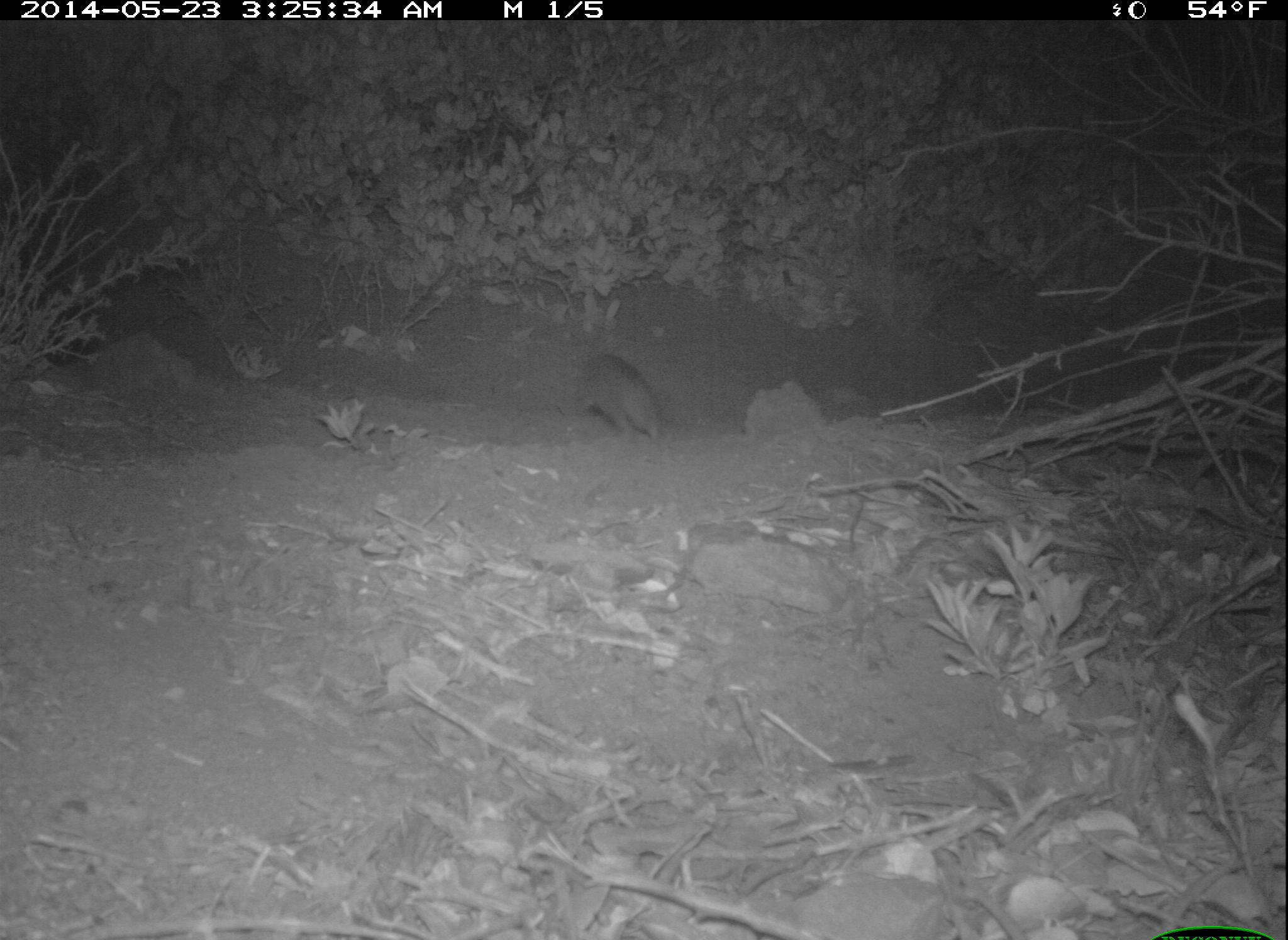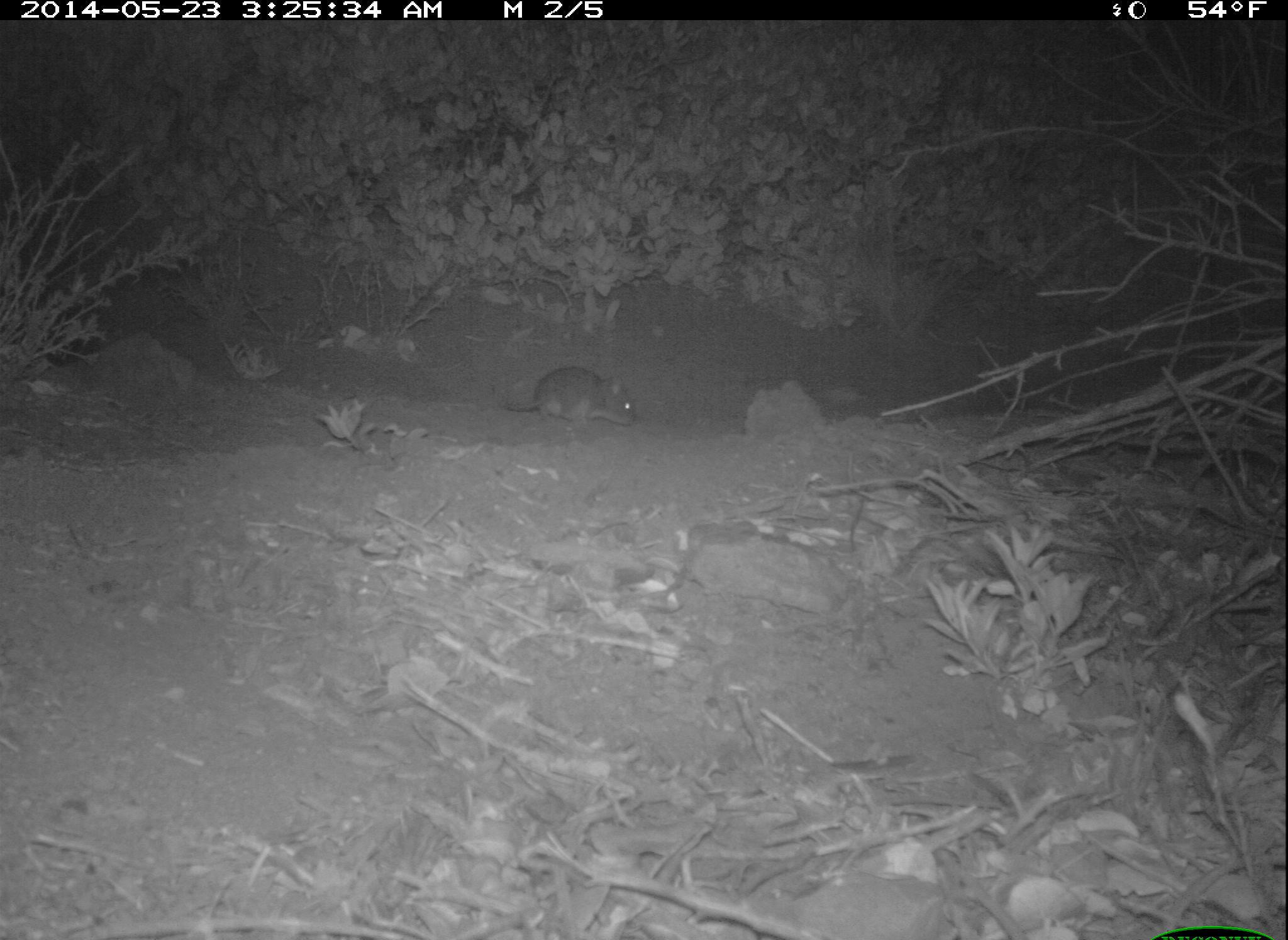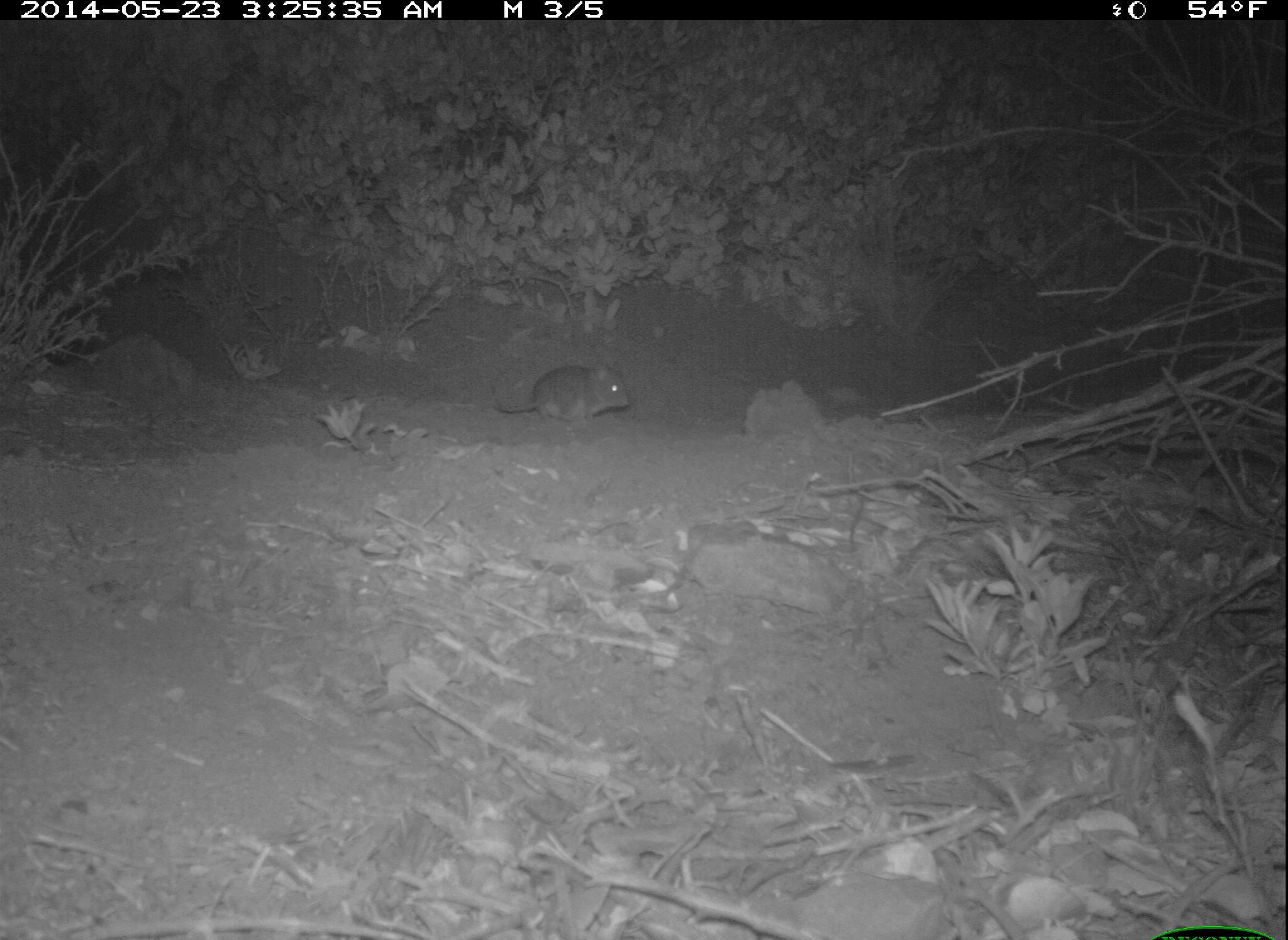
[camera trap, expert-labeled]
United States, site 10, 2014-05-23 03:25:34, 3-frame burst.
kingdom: Animalia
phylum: Chordata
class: Mammalia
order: Rodentia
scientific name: Rodentia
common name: rodent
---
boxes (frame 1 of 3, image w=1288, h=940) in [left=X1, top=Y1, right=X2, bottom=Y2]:
rodent: [left=555, top=350, right=665, bottom=442]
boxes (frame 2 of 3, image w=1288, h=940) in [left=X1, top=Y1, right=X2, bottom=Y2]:
rodent: [left=494, top=366, right=636, bottom=431]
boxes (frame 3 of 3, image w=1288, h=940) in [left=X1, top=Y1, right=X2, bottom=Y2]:
rodent: [left=490, top=362, right=630, bottom=426]